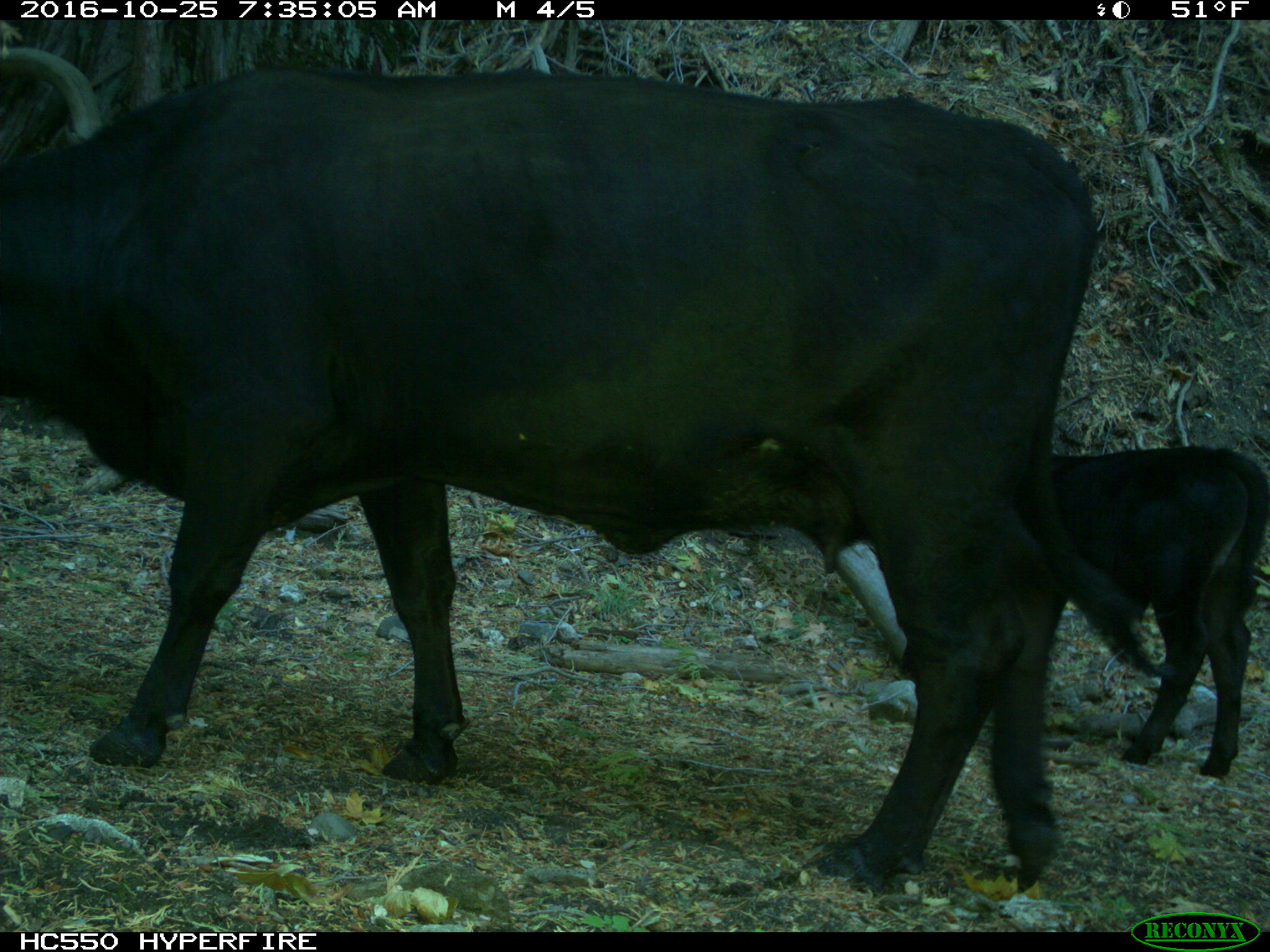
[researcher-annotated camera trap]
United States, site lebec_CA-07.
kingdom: Animalia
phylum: Chordata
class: Mammalia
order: Artiodactyla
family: Bovidae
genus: Bos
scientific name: Bos taurus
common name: domestic cow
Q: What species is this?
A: Bos taurus (domestic cow).